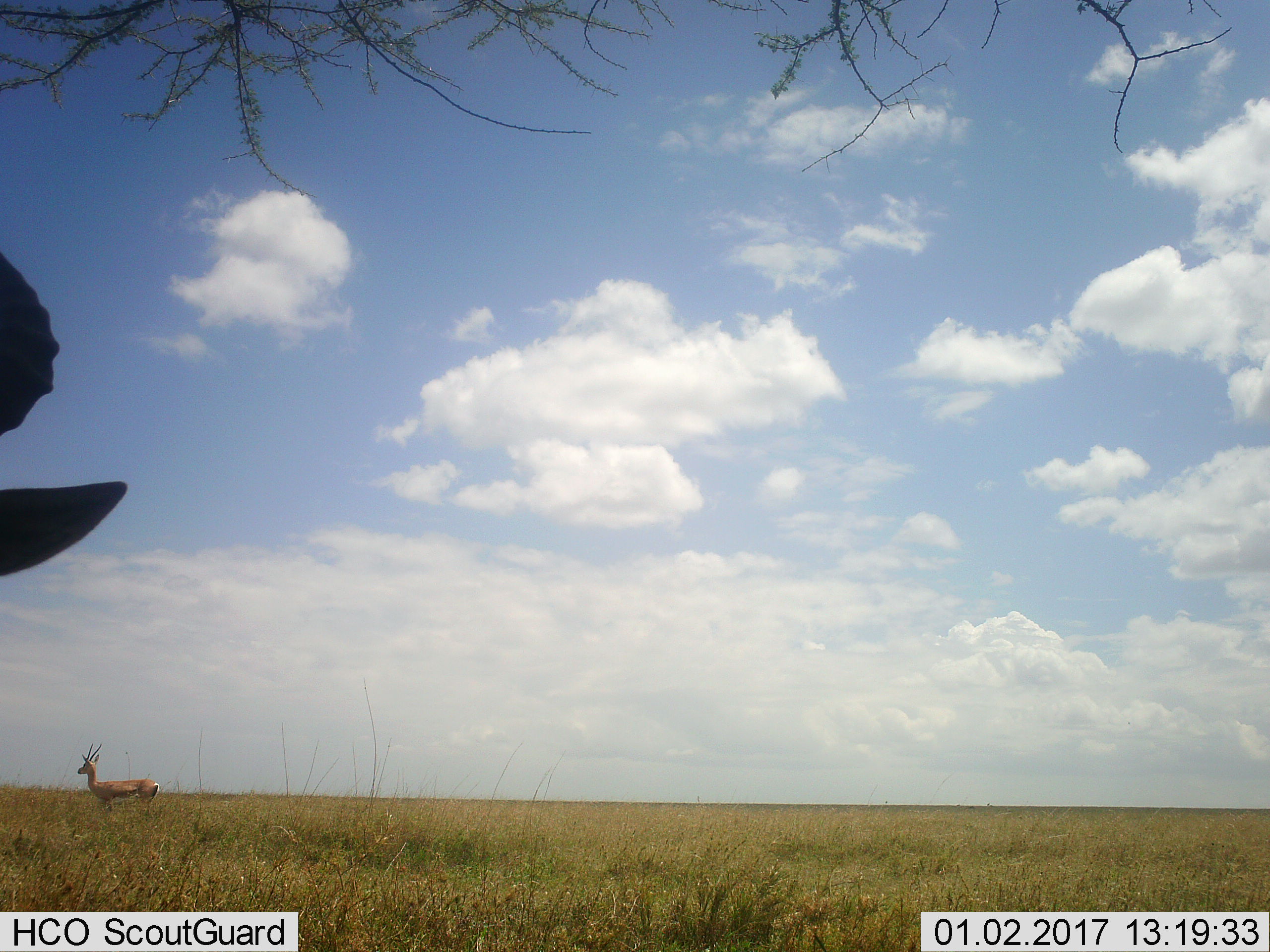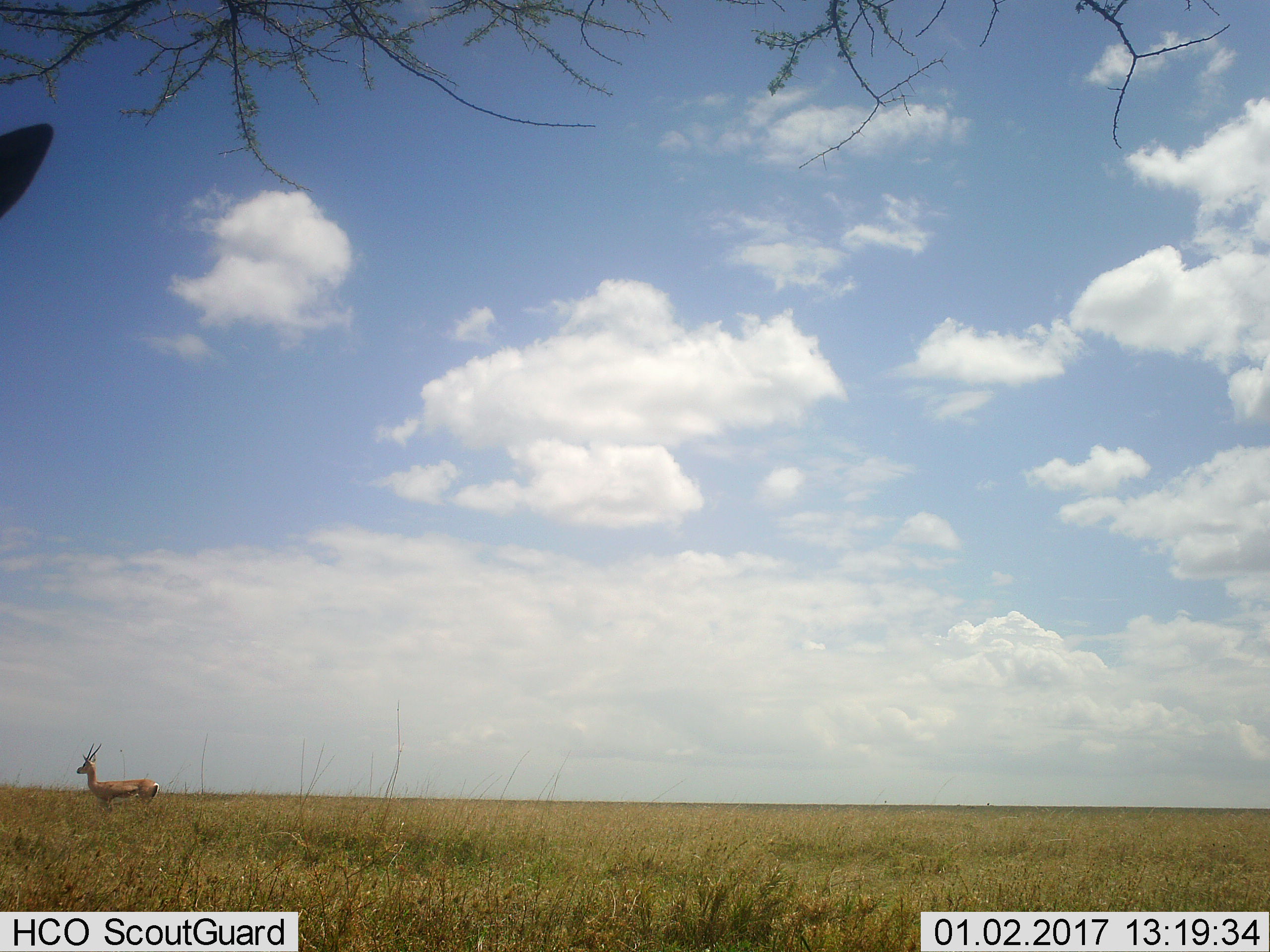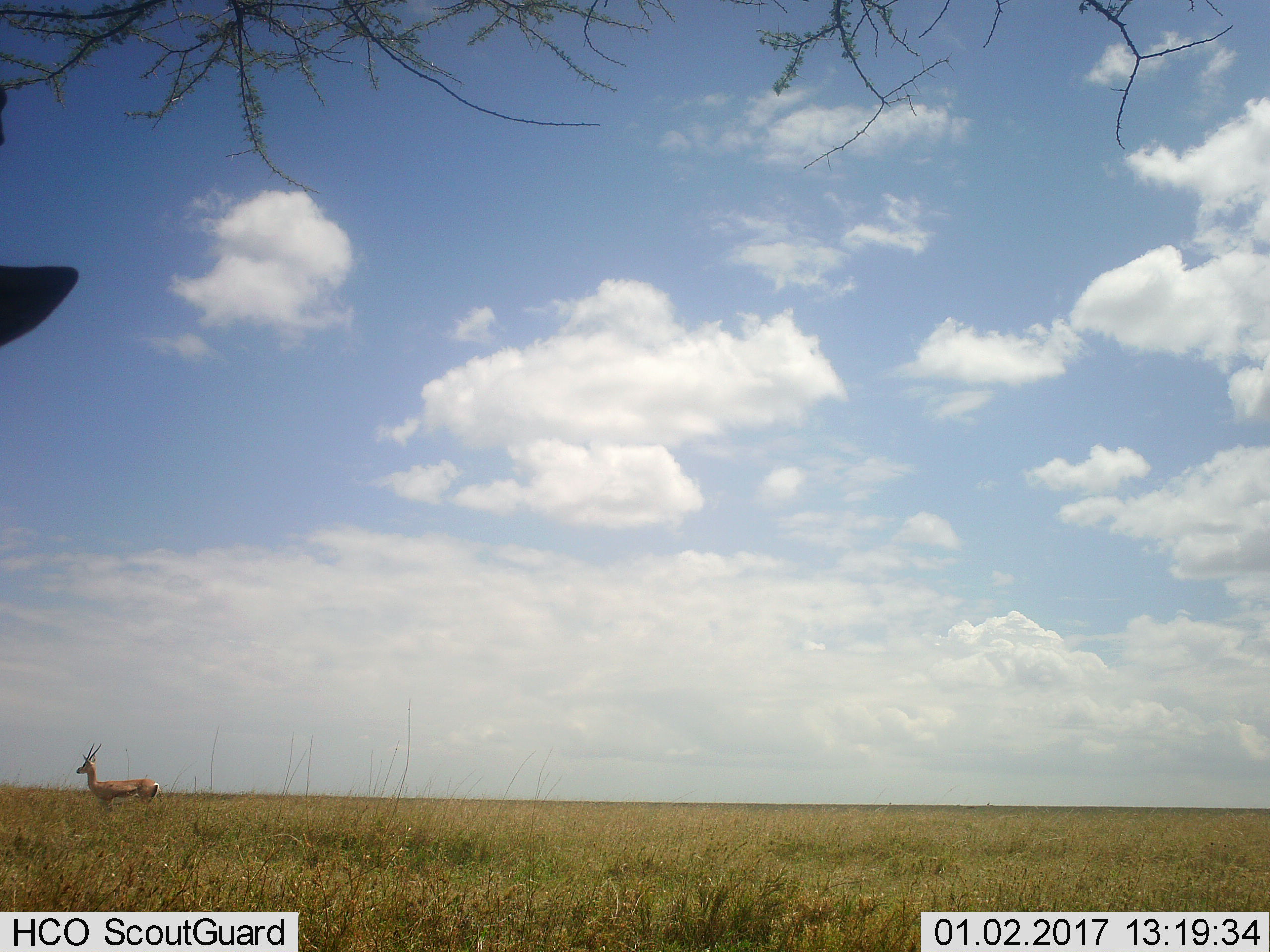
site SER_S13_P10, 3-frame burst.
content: unidentified animal